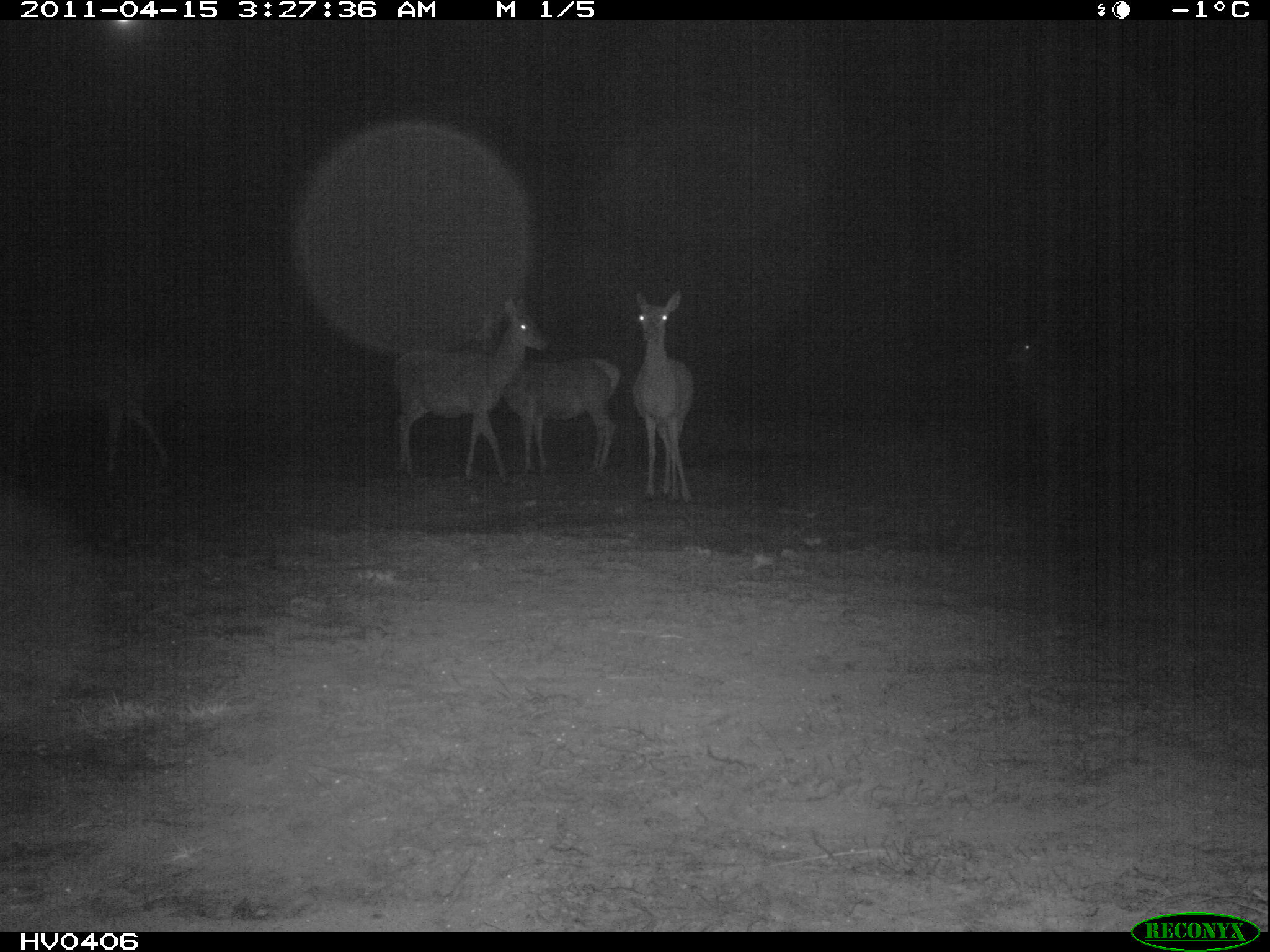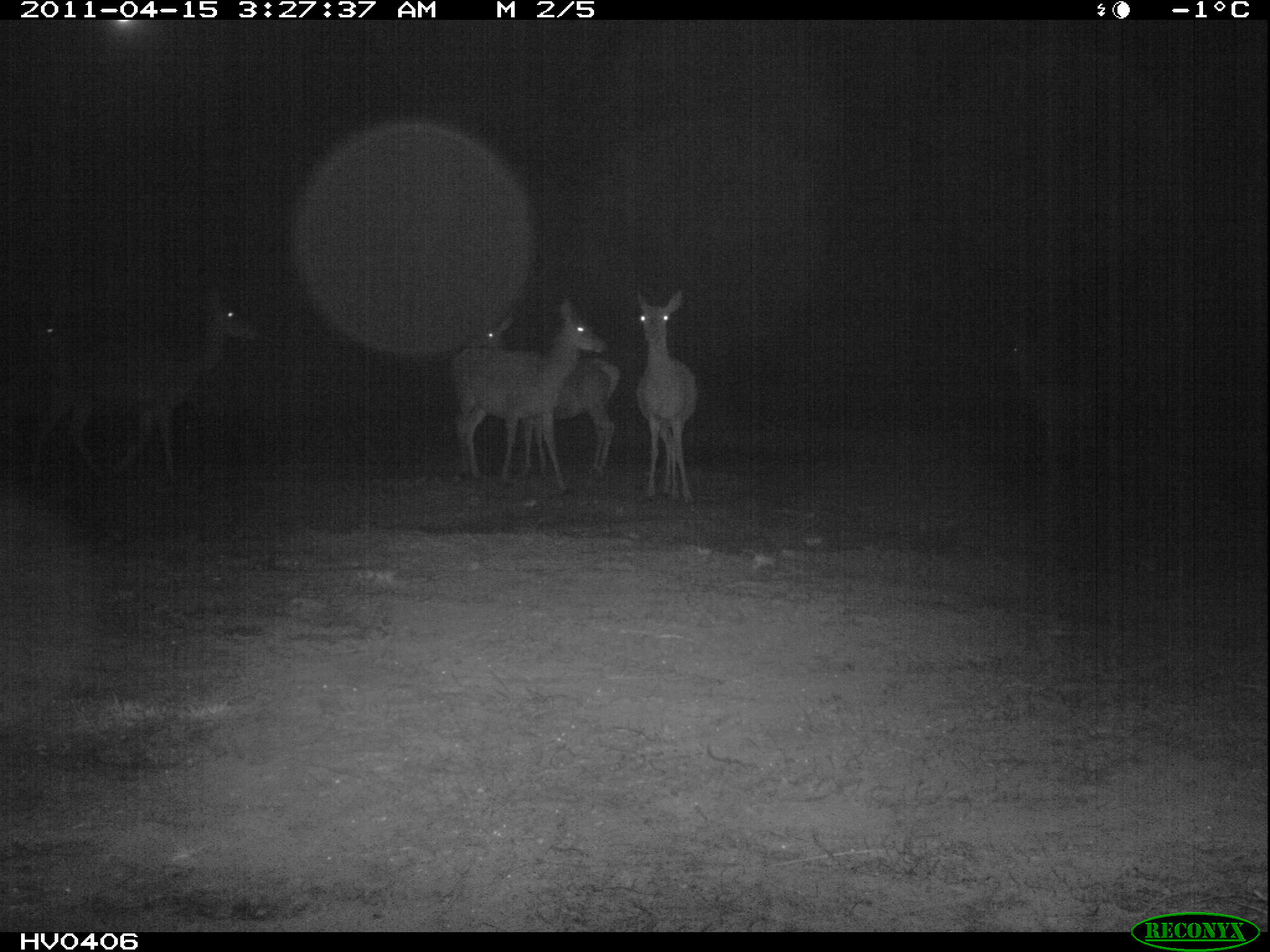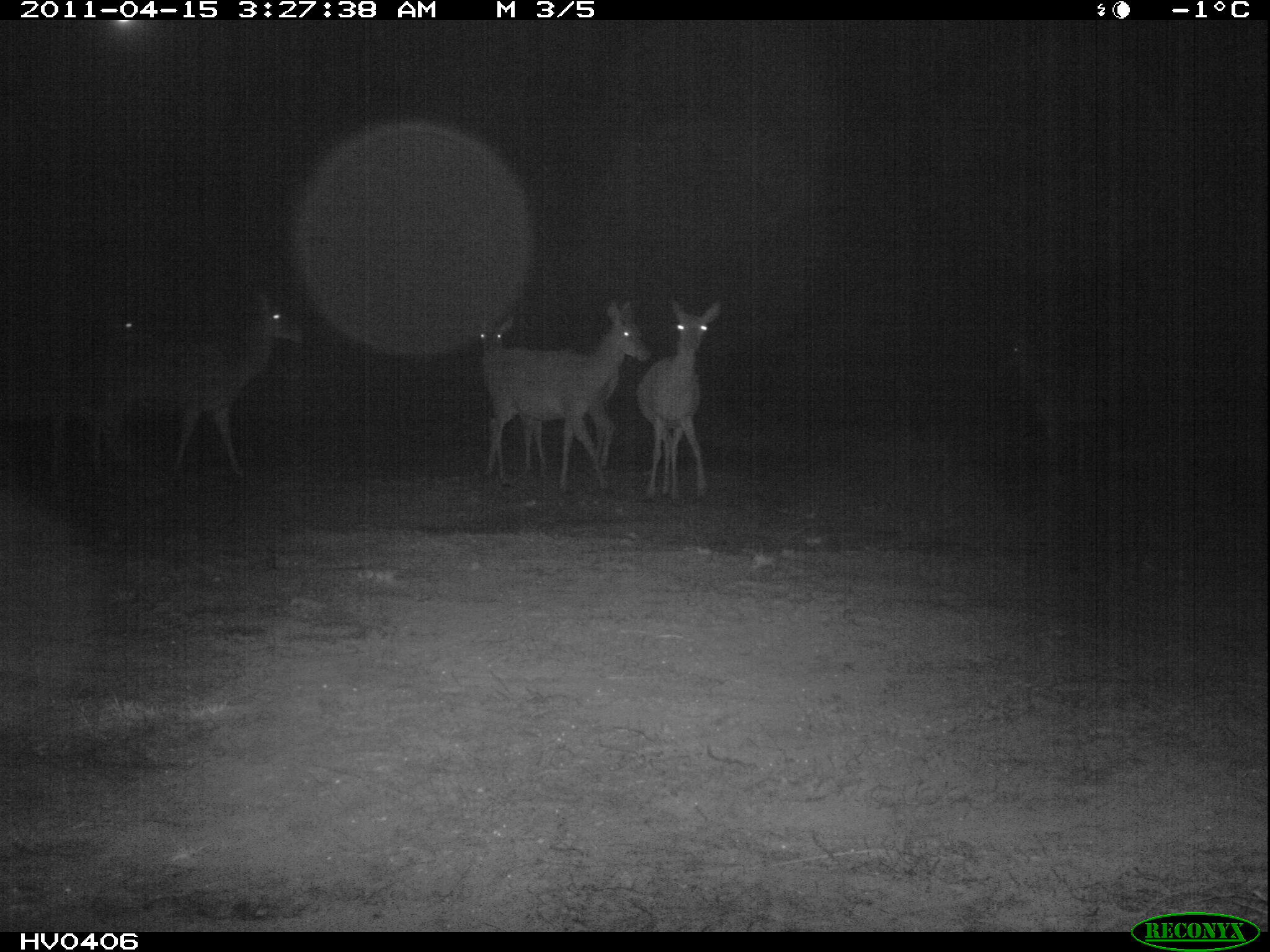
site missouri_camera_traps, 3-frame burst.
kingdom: Animalia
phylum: Chordata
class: Mammalia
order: Artiodactyla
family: Cervidae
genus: Cervus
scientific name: Cervus elaphus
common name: red deer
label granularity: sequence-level